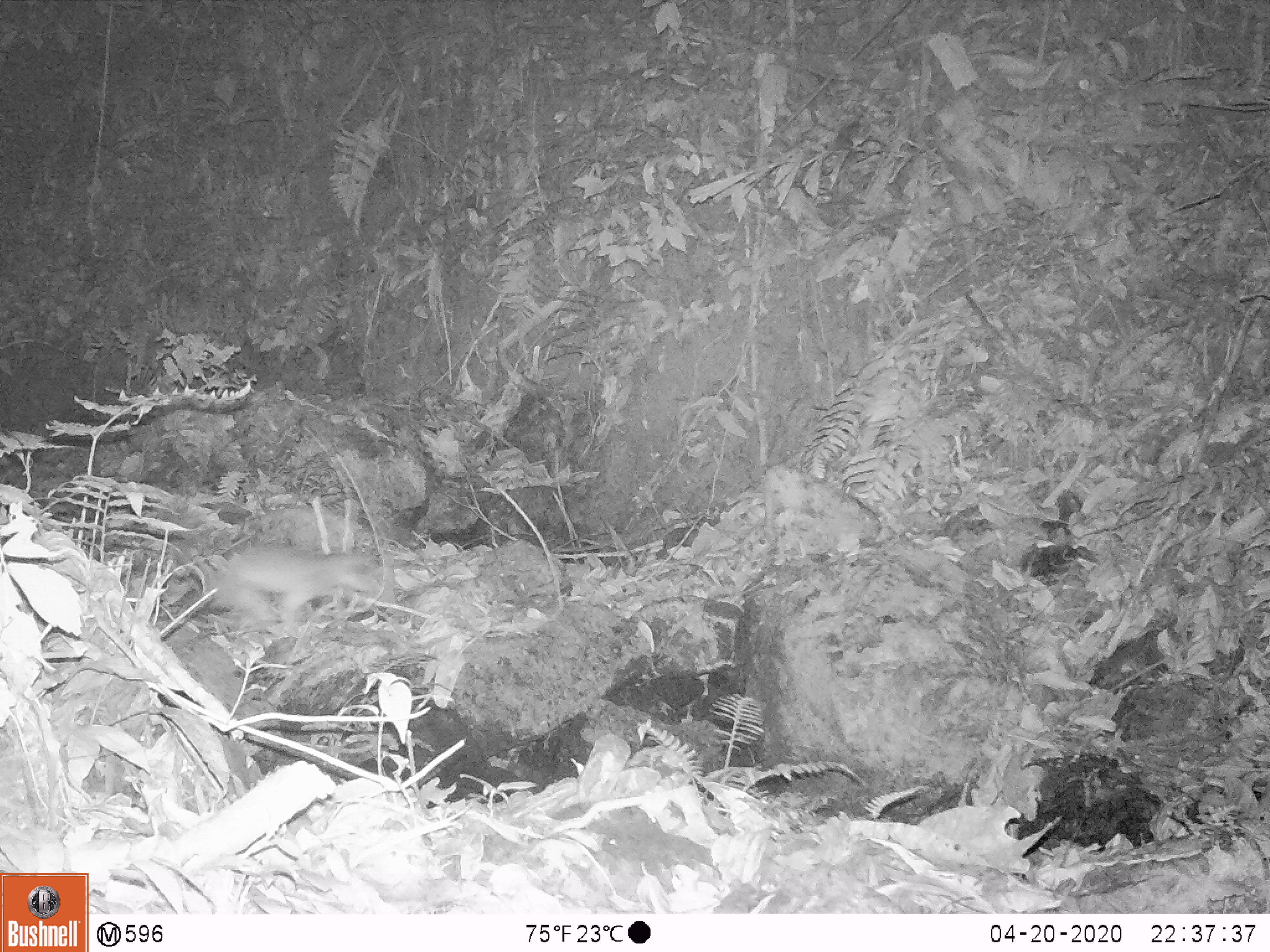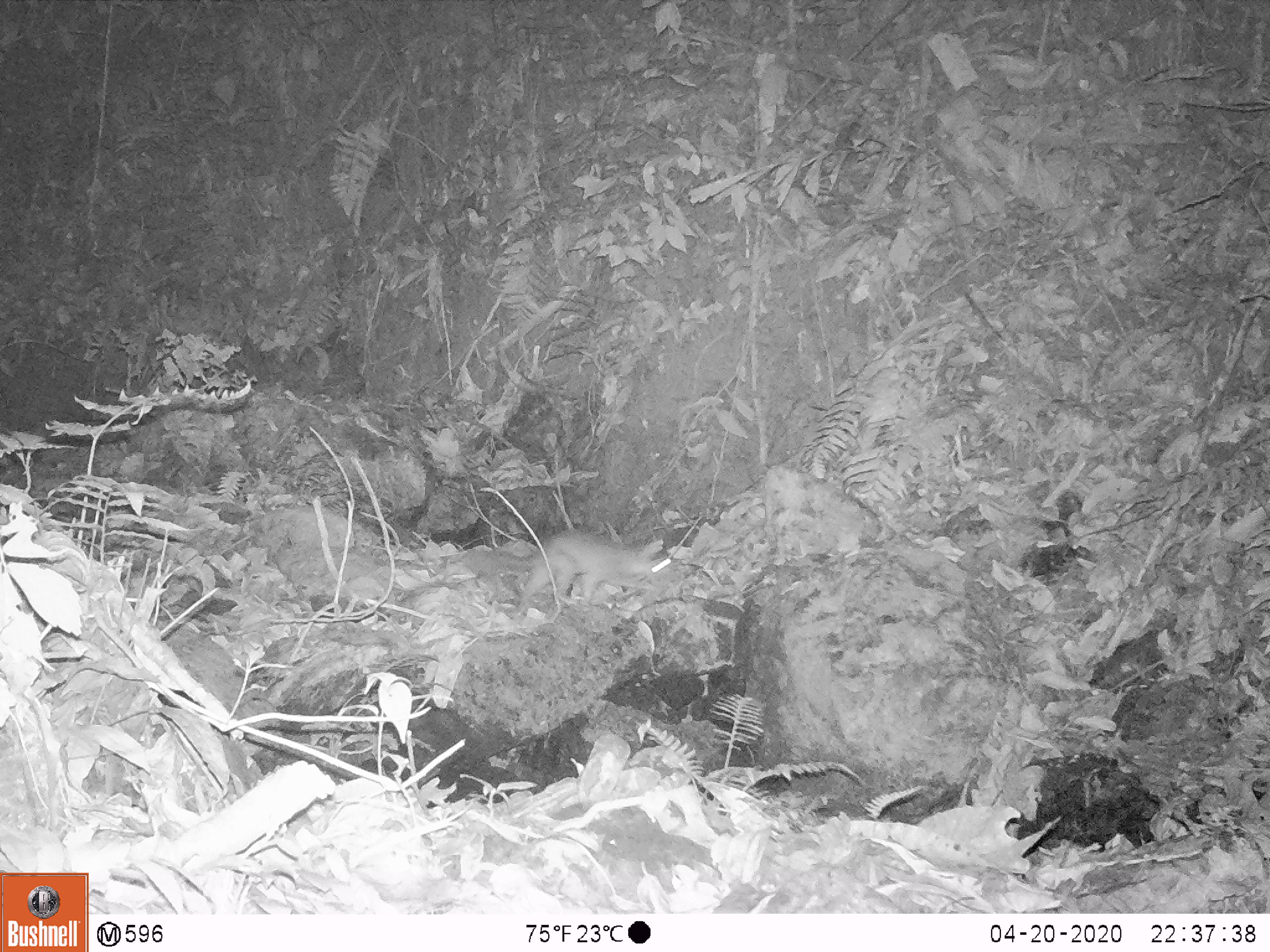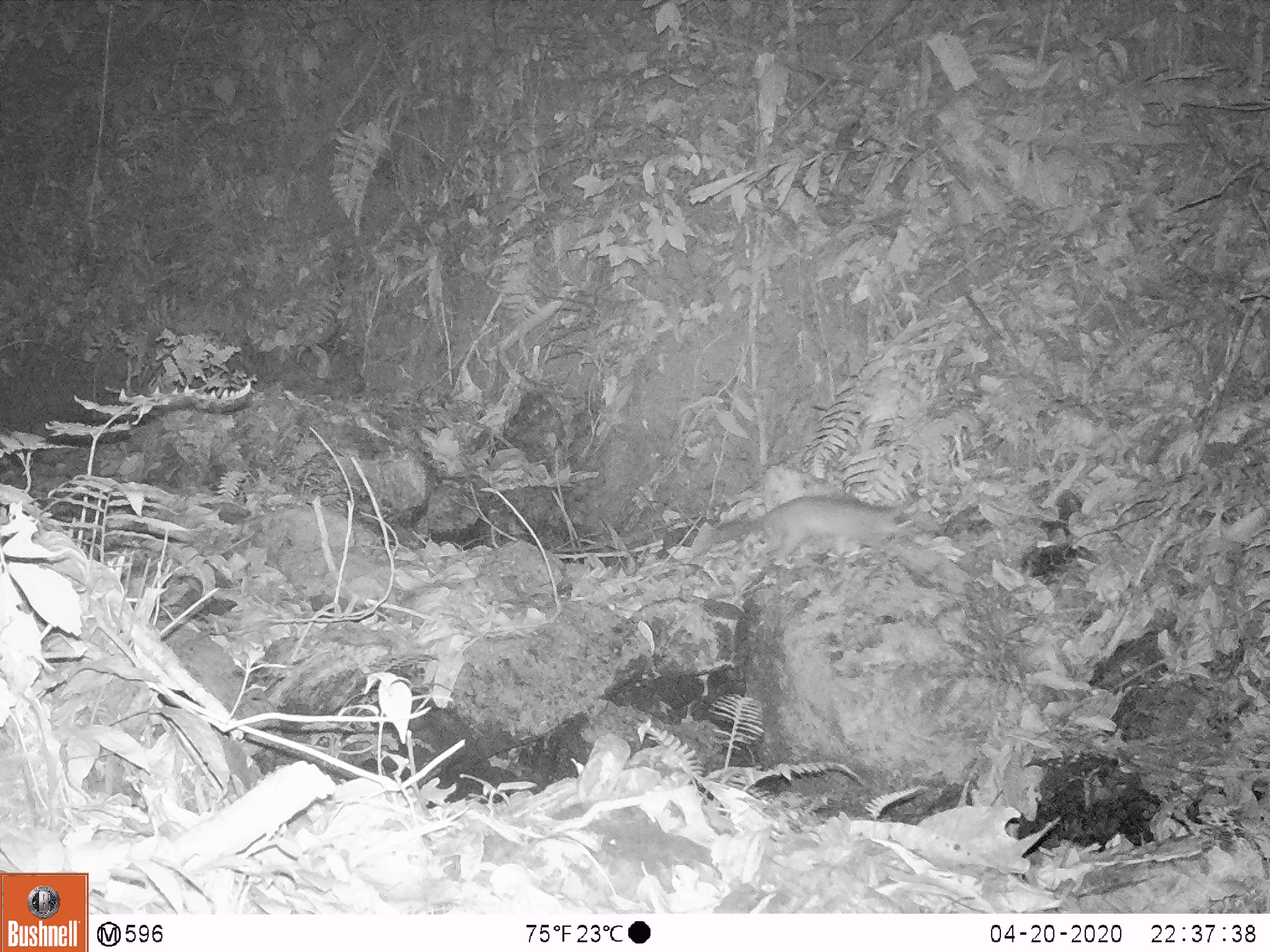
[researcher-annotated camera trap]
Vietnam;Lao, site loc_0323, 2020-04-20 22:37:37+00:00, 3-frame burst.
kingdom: Animalia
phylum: Chordata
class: Mammalia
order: Carnivora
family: Mustelidae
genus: Melogale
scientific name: Melogale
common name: ferret badger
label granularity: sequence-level